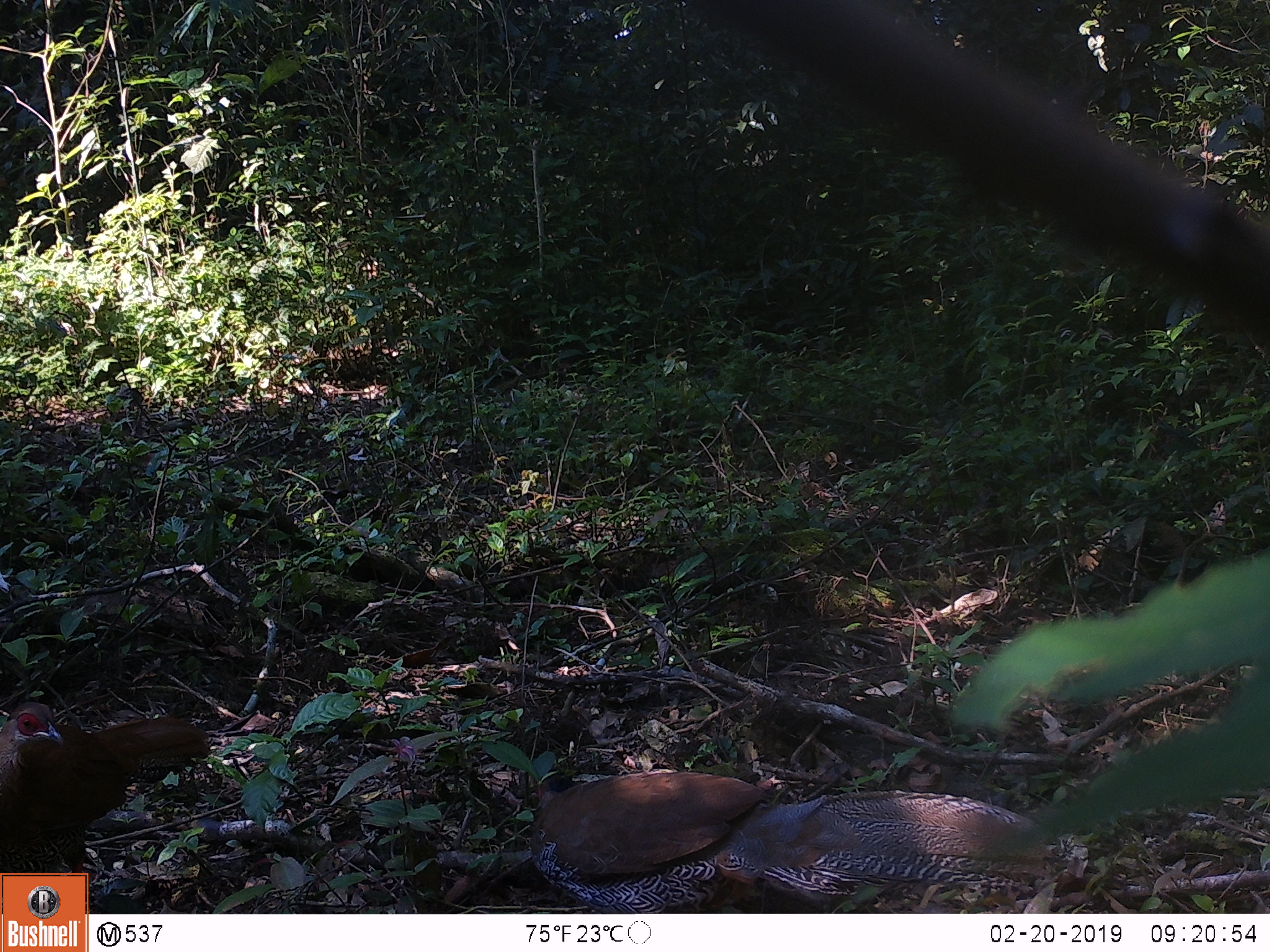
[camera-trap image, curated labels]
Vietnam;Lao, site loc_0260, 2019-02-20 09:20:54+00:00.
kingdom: Animalia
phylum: Chordata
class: Aves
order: Galliformes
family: Phasianidae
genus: Lophura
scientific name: Lophura nycthemera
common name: silver pheasant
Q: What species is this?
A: Silver pheasant (Lophura nycthemera).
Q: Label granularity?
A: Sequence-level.